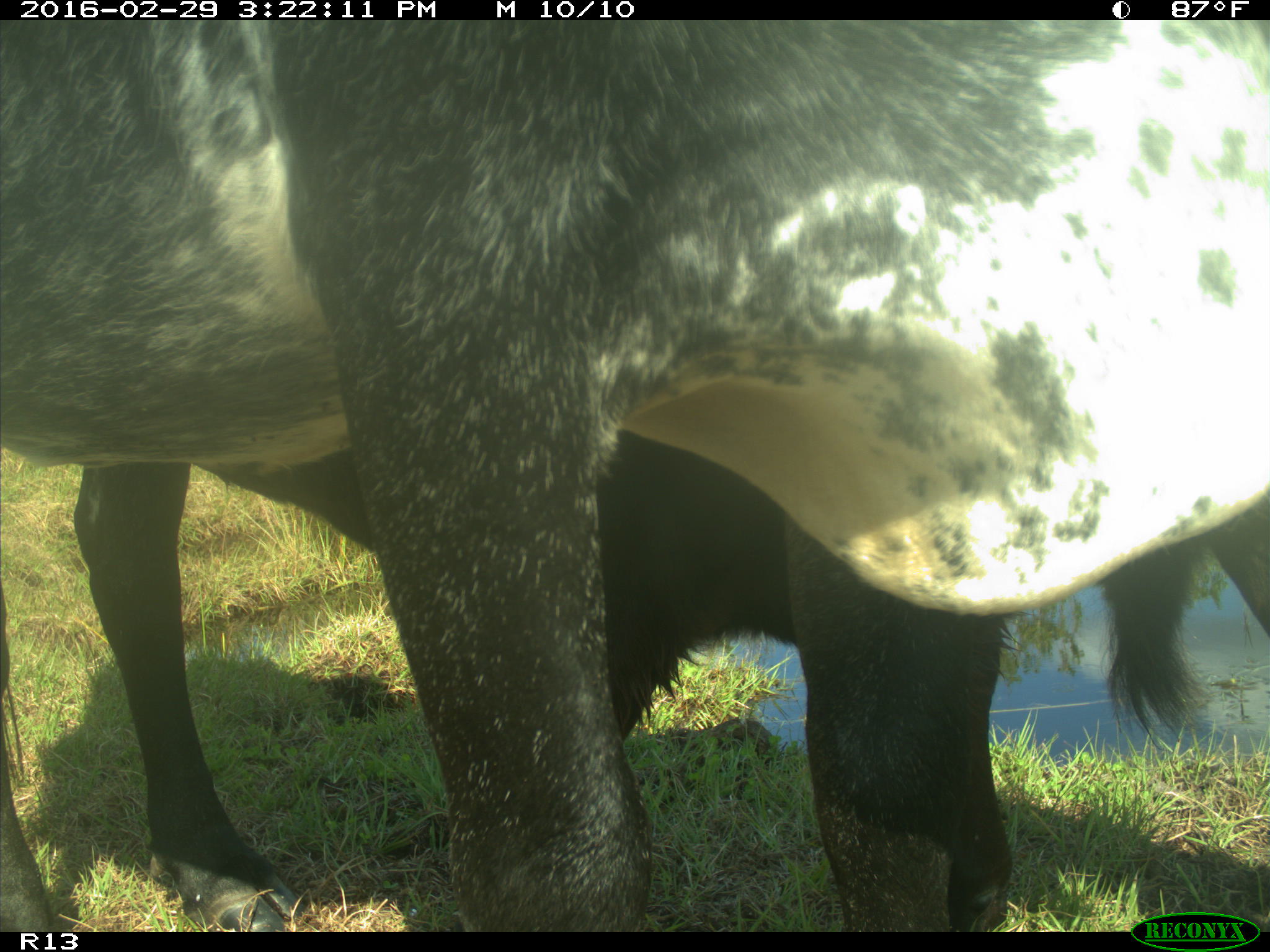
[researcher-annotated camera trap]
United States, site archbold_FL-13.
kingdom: Animalia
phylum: Chordata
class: Mammalia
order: Artiodactyla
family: Bovidae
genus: Bos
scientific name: Bos taurus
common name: domestic cow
Bos taurus (domestic cow).